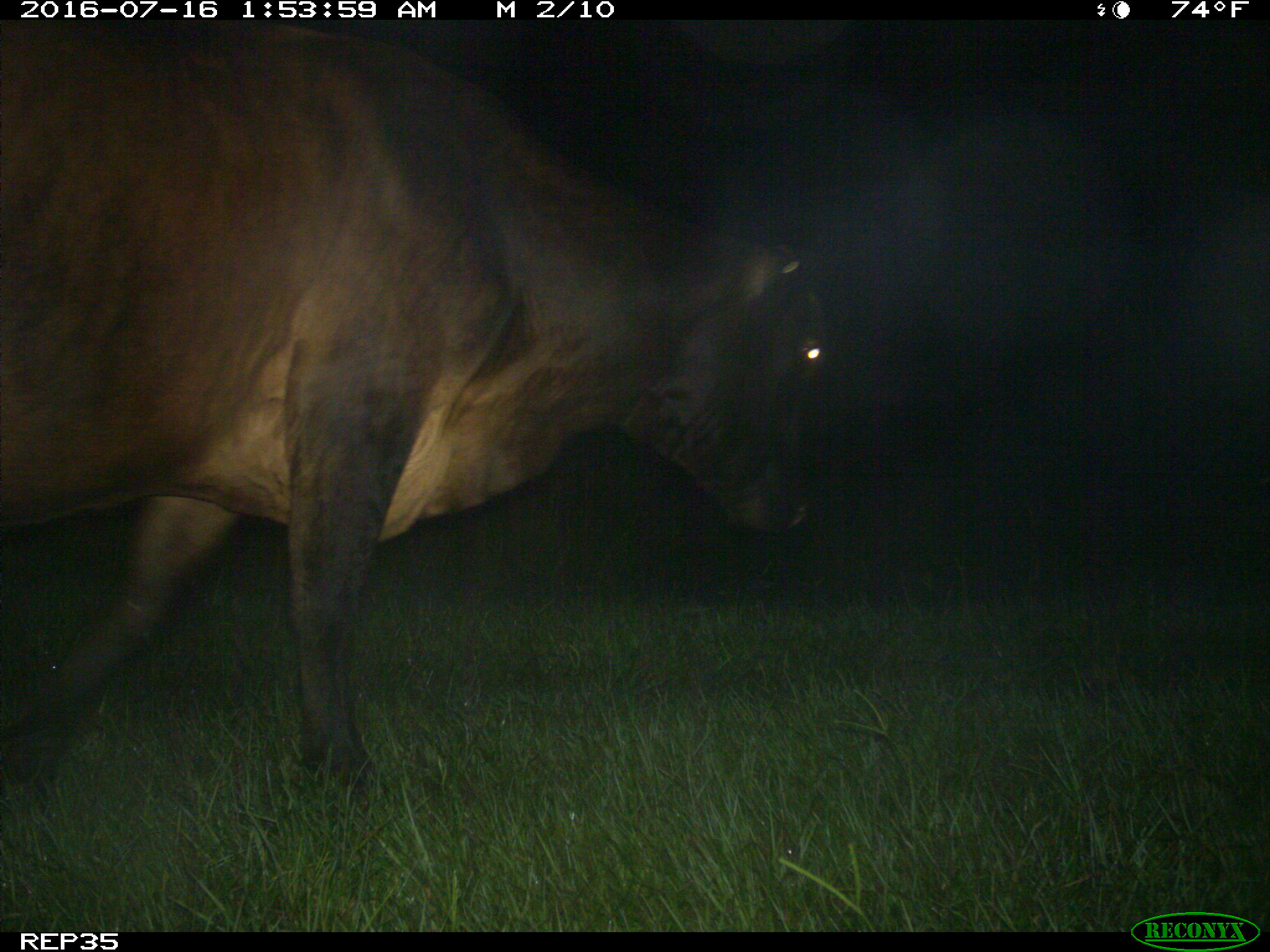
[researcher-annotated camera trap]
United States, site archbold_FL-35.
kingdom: Animalia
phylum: Chordata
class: Mammalia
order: Artiodactyla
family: Bovidae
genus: Bos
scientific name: Bos taurus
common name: domestic cow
Bos taurus (domestic cow).